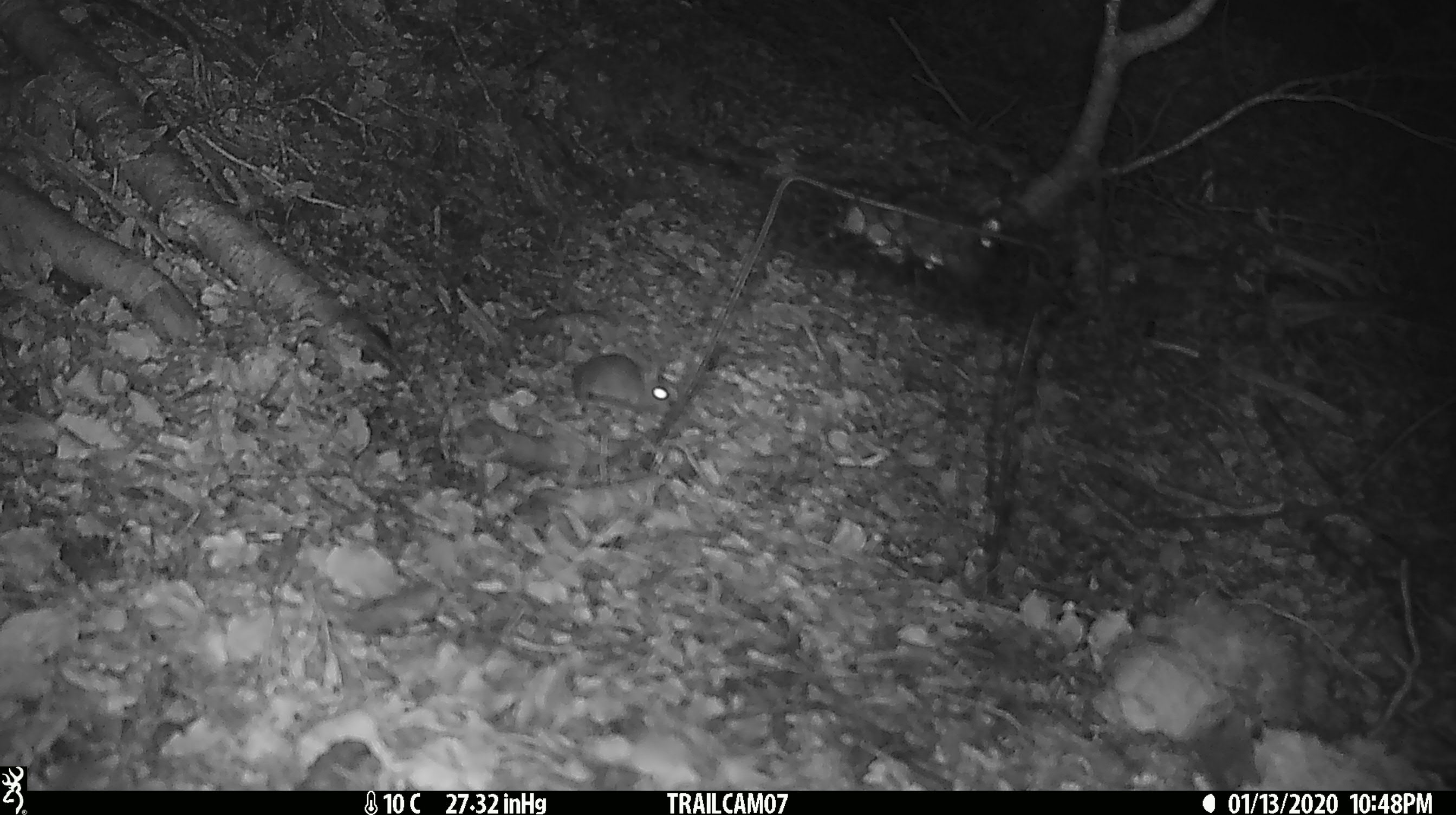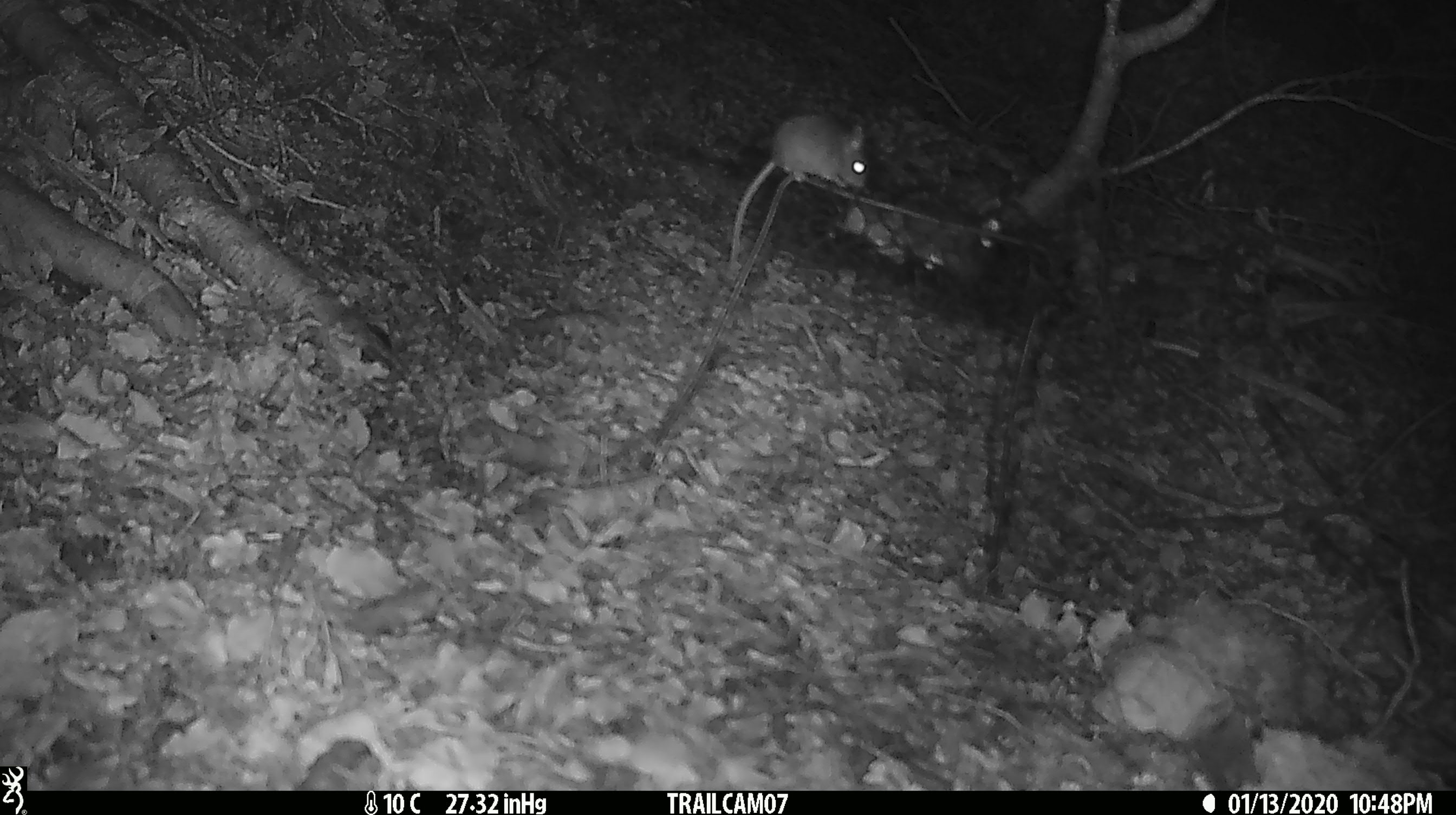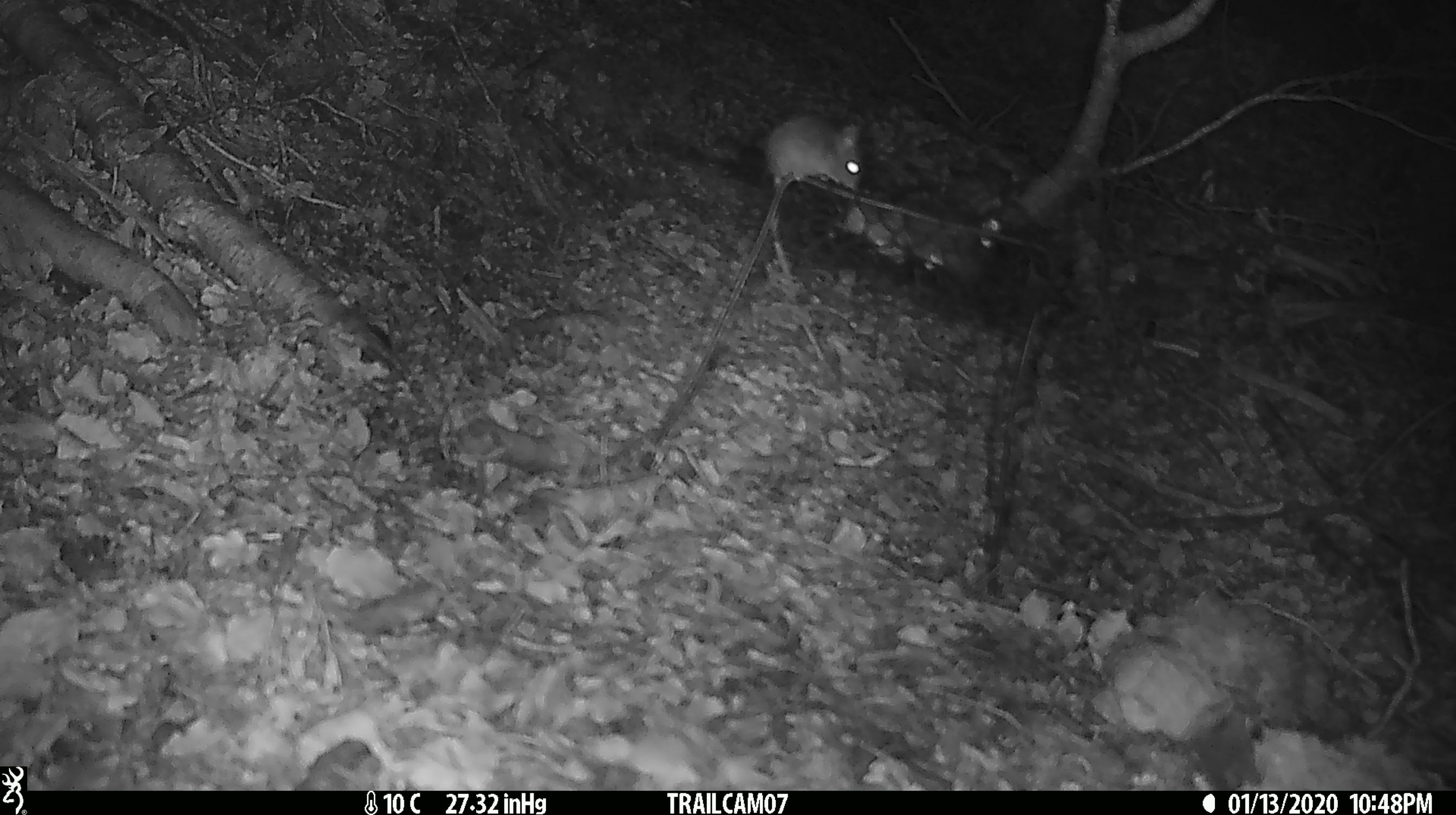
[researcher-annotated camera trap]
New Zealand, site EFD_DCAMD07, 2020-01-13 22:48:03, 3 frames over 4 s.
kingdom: Animalia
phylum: Chordata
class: Mammalia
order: Rodentia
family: Muridae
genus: Mus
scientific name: Mus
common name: mouse